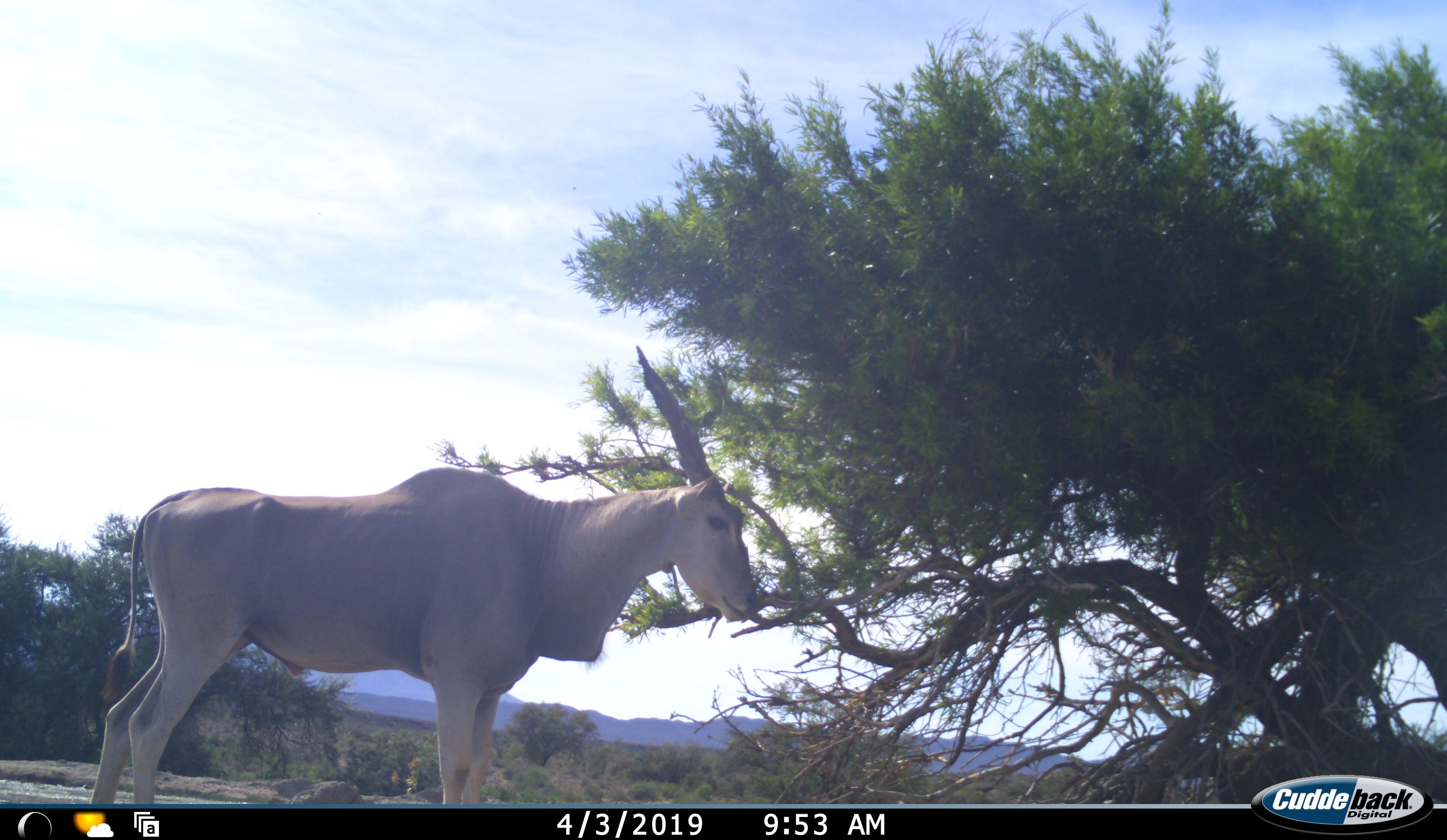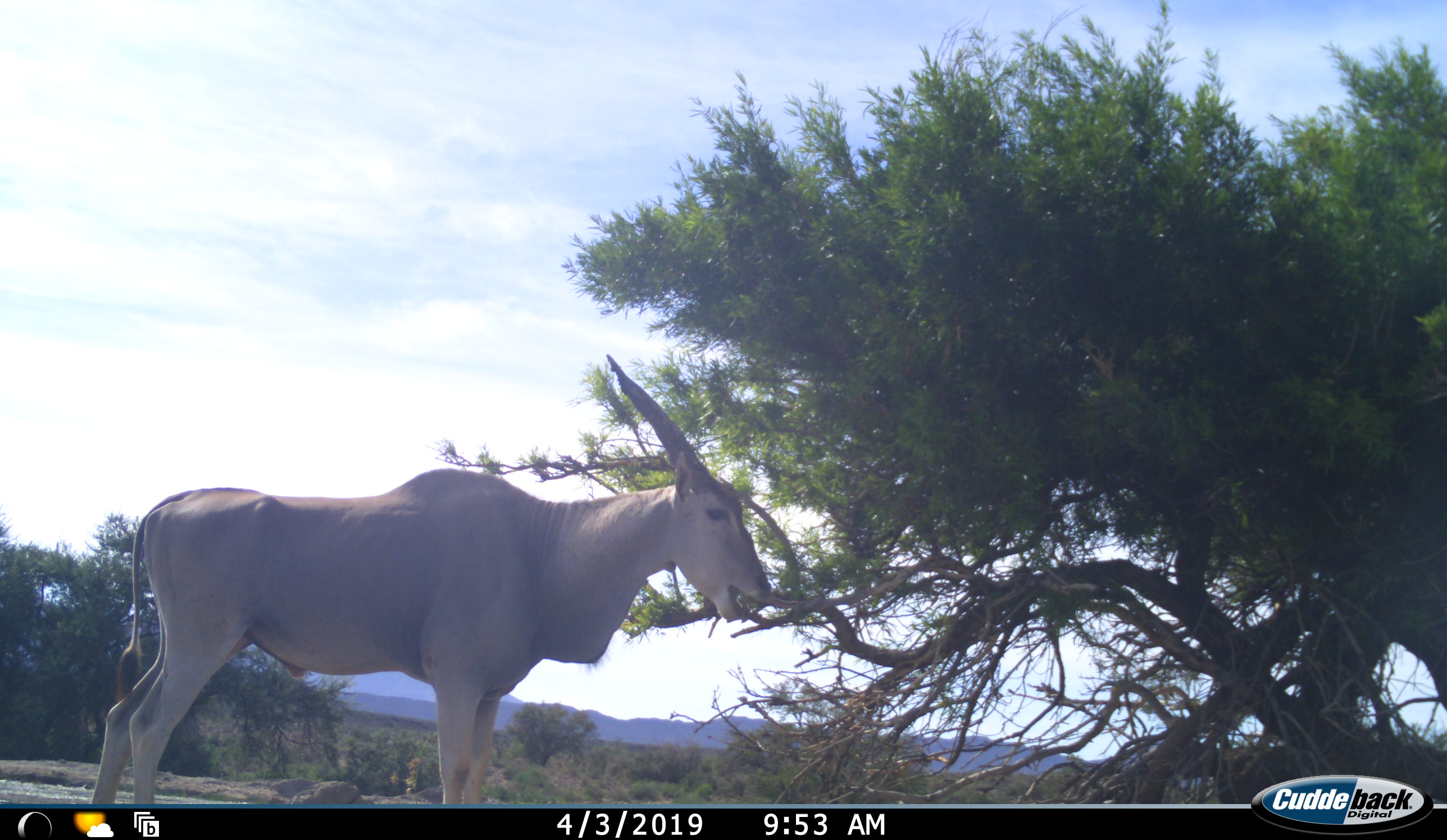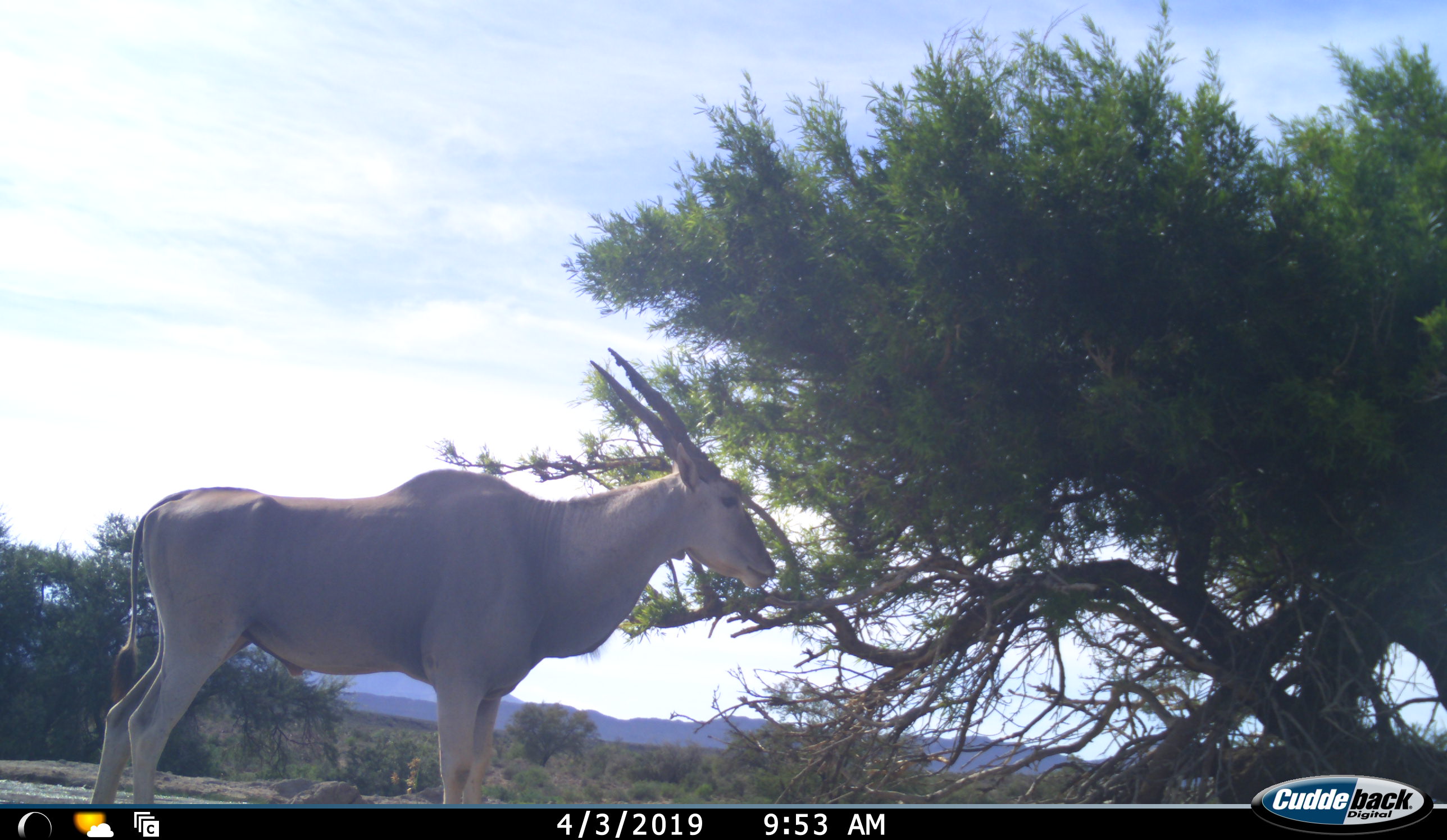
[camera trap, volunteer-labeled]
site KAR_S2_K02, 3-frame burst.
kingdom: Animalia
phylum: Chordata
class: Mammalia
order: Artiodactyla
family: Bovidae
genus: Tragelaphus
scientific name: Tragelaphus oryx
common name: eland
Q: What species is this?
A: Eland (Tragelaphus oryx).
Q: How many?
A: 1.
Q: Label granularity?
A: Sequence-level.